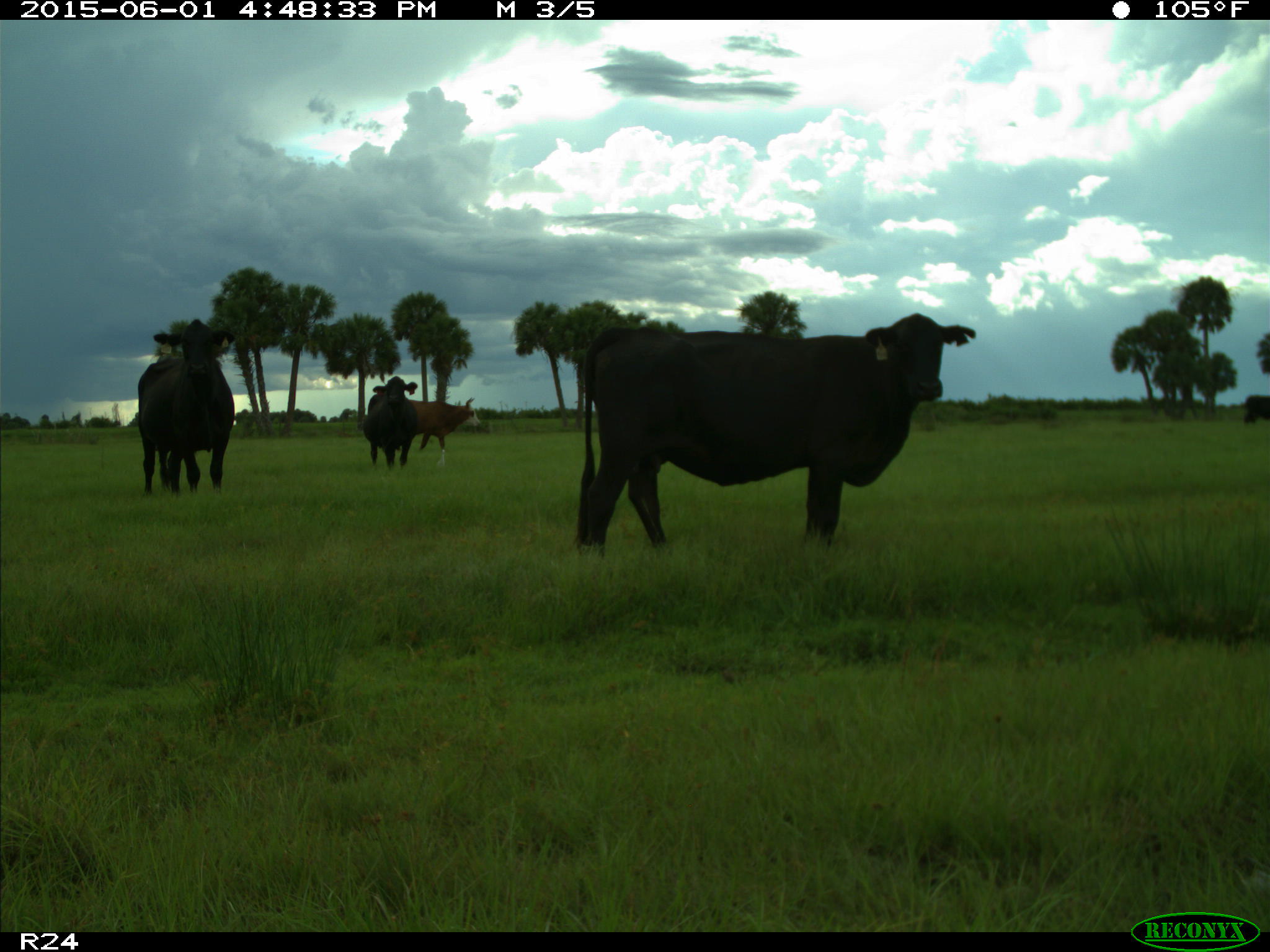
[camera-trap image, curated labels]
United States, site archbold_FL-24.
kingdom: Animalia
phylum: Chordata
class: Mammalia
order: Artiodactyla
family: Bovidae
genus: Bos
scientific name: Bos taurus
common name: domestic cow